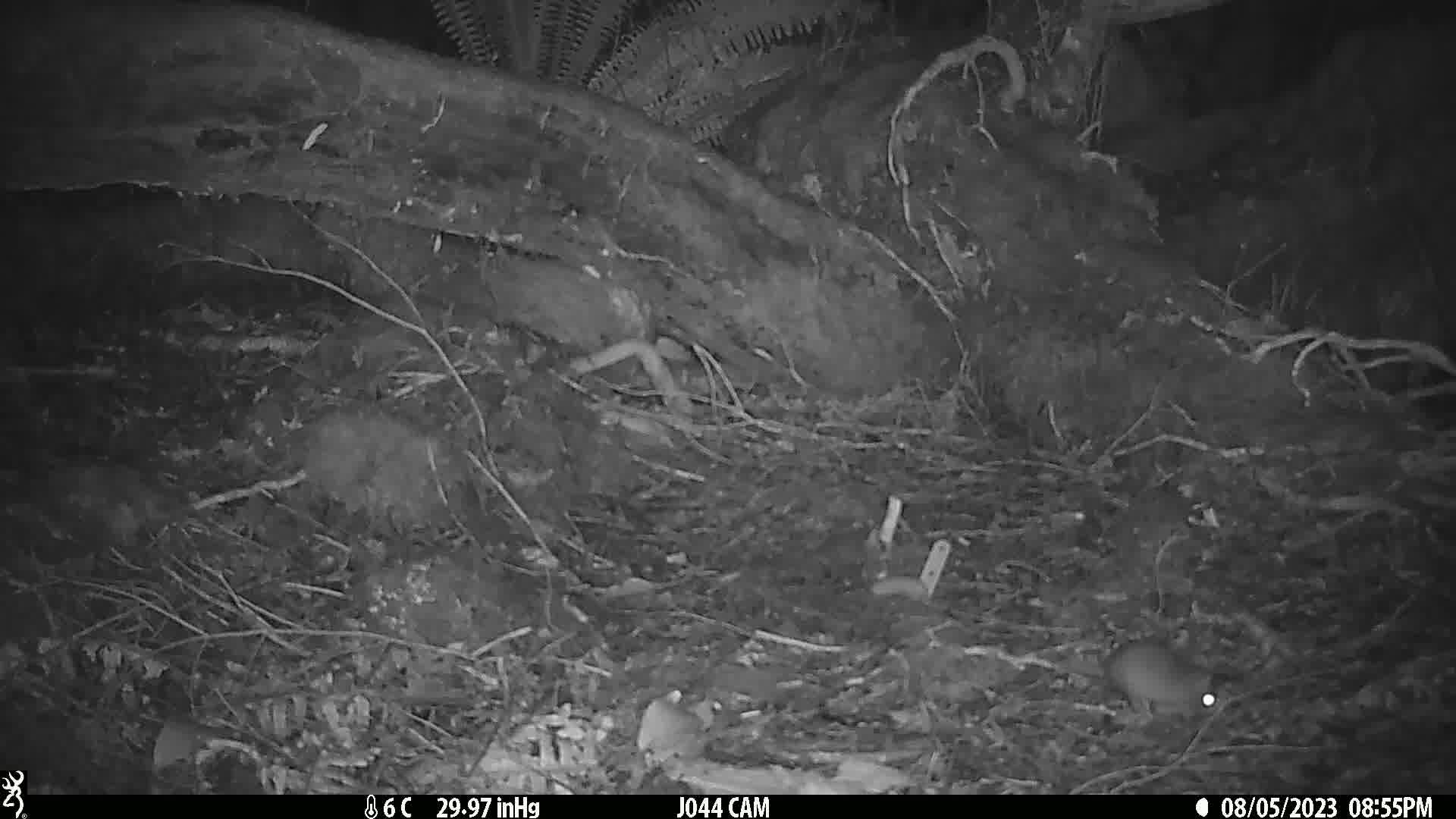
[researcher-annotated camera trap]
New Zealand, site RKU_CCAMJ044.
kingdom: Animalia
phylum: Chordata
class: Mammalia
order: Rodentia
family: Muridae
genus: Rattus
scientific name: Rattus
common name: rat